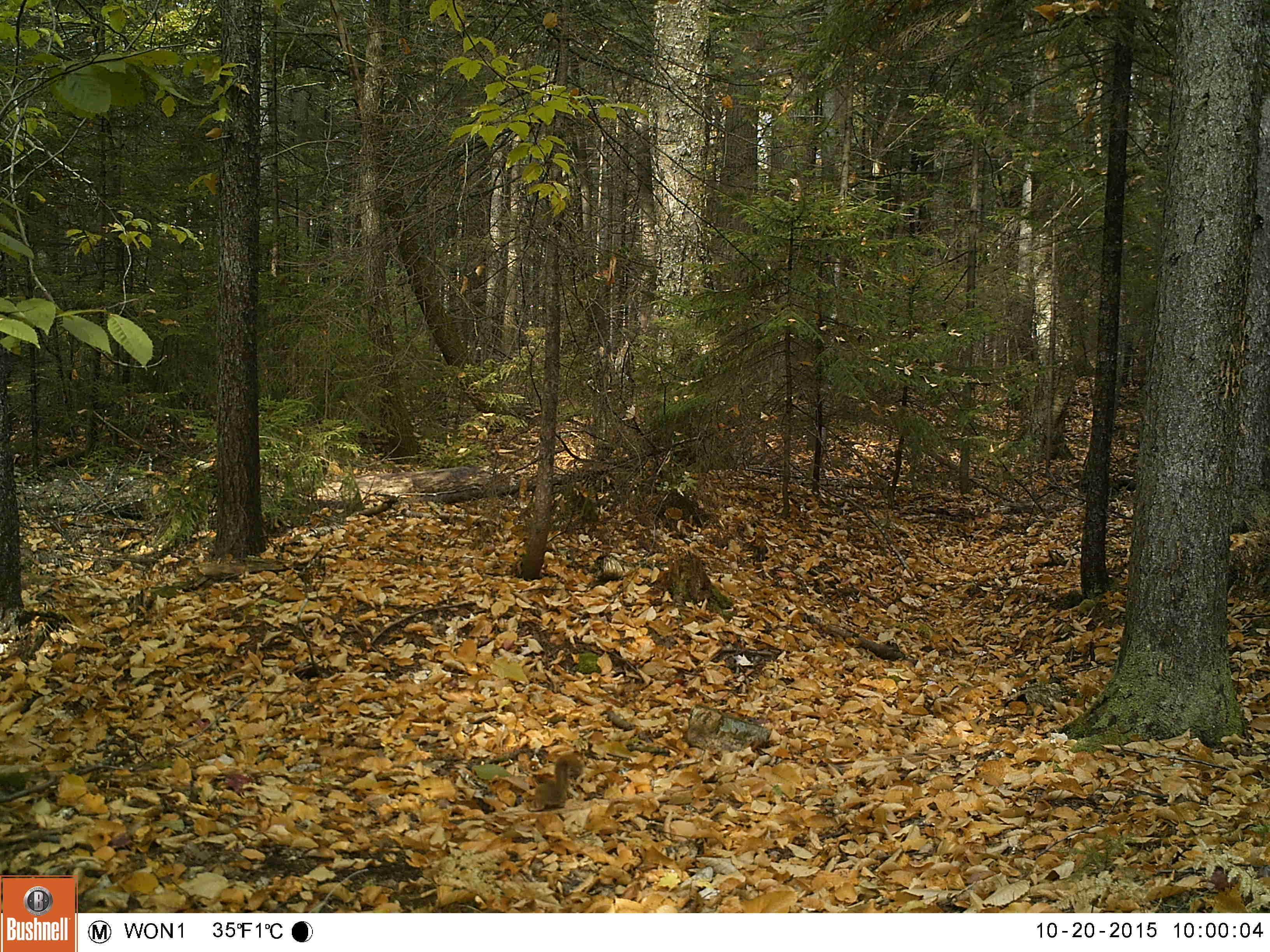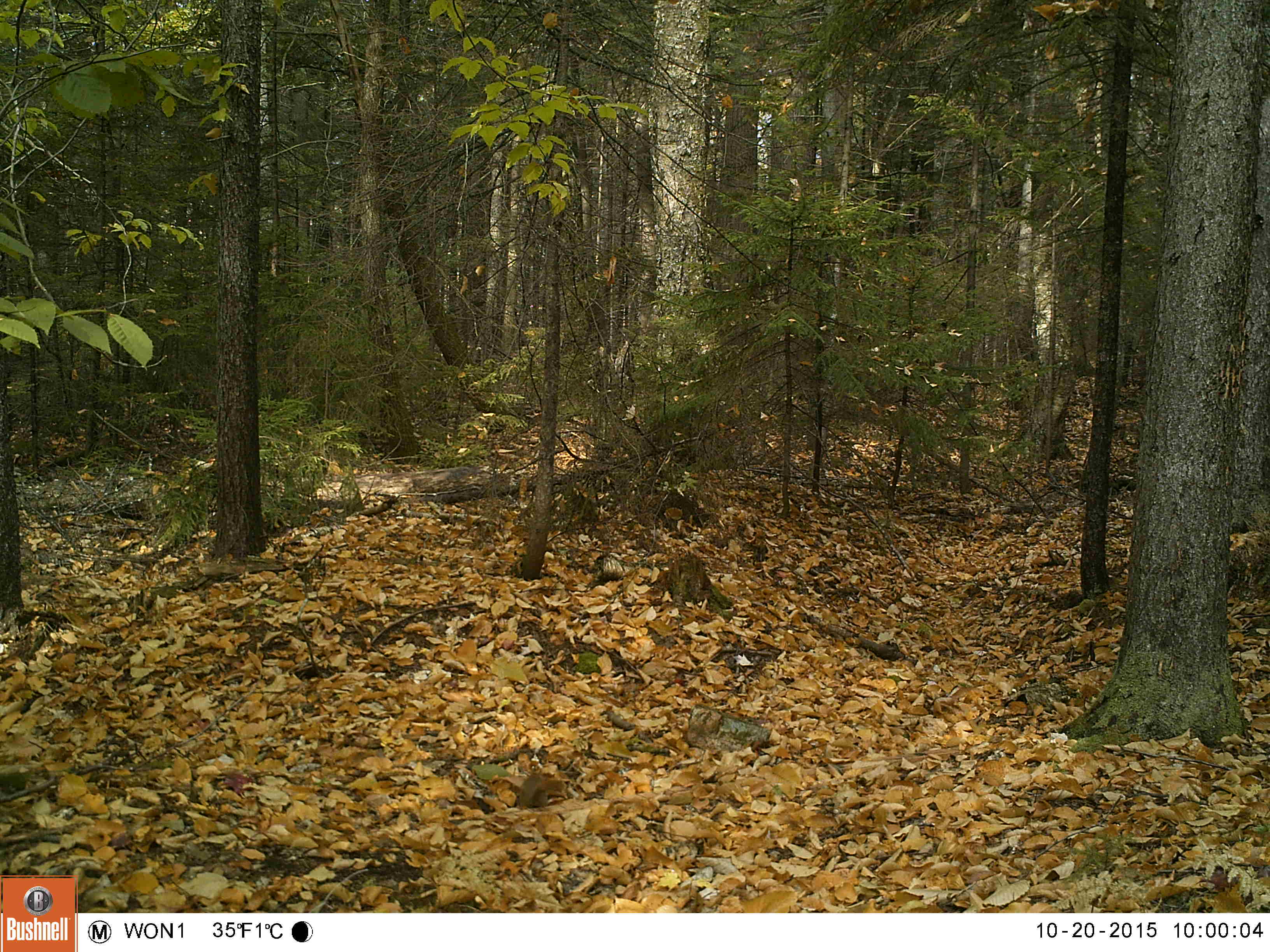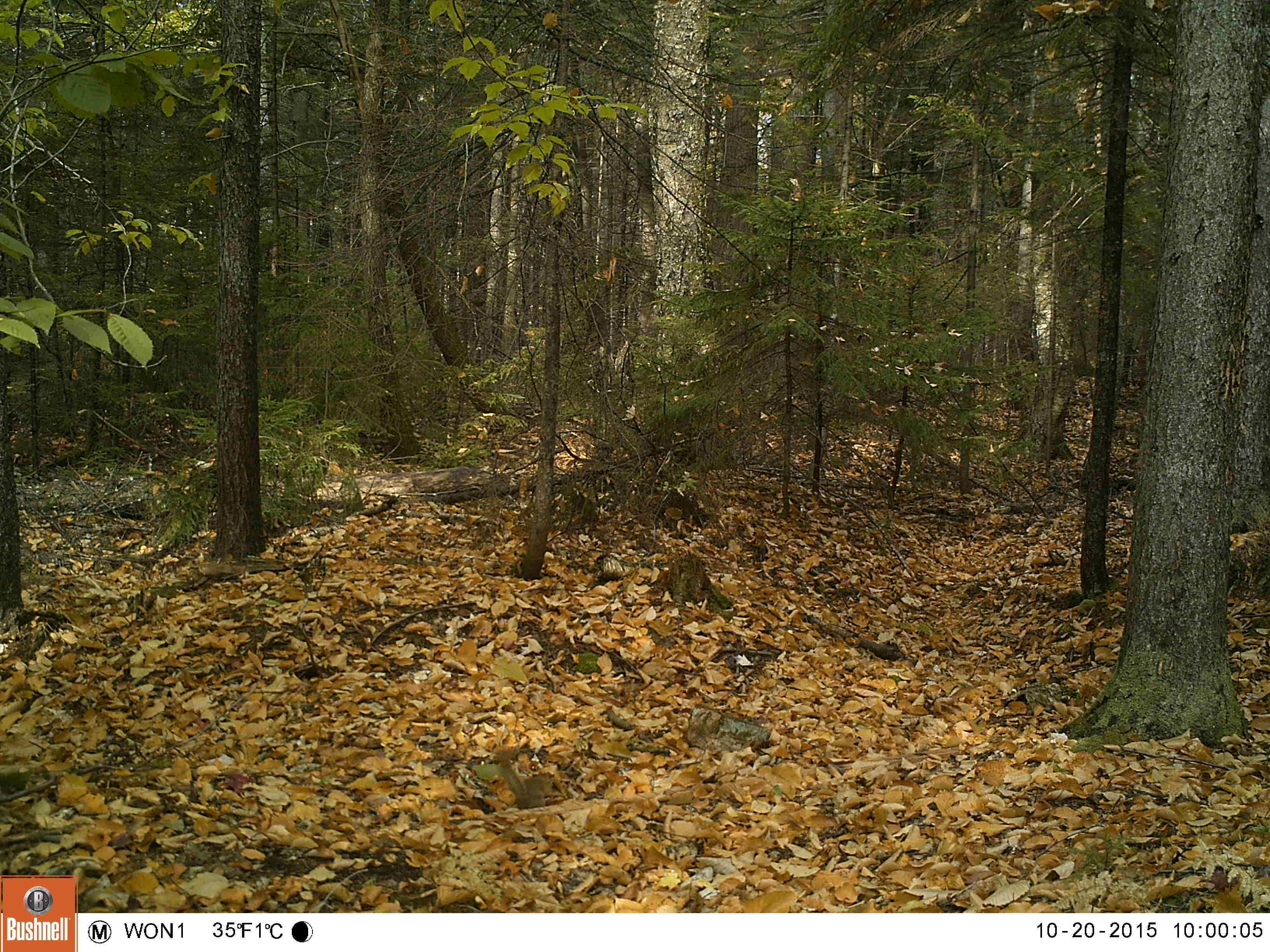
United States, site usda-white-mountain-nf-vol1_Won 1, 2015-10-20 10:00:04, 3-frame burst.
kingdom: Animalia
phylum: Chordata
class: Mammalia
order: Rodentia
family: Sciuridae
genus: Tamiasciurus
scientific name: Tamiasciurus hudsonicus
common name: red squirrel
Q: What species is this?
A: Red squirrel (Tamiasciurus hudsonicus).